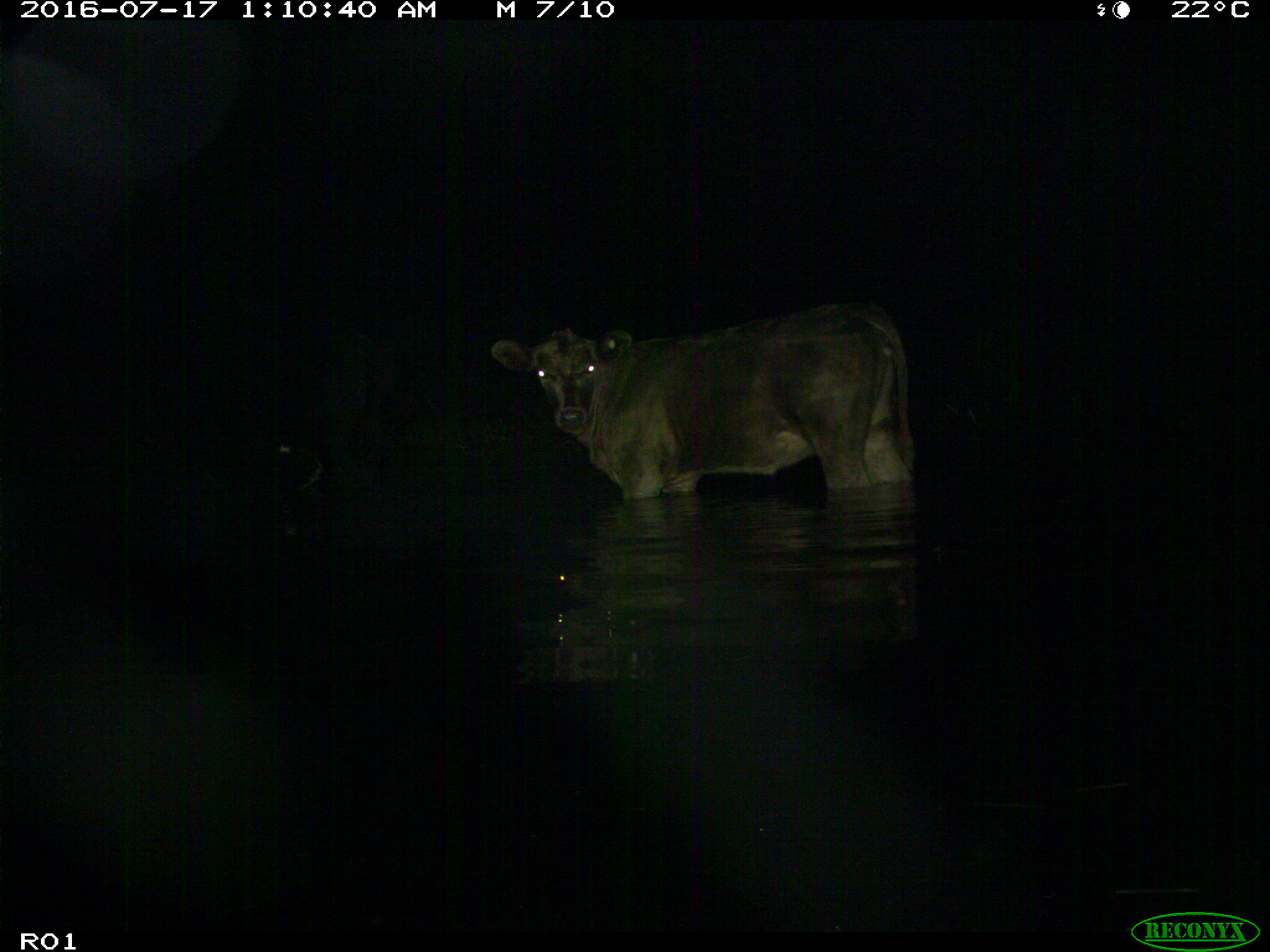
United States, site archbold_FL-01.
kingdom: Animalia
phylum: Chordata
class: Mammalia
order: Artiodactyla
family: Bovidae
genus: Bos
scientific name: Bos taurus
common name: domestic cow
Bos taurus (domestic cow).